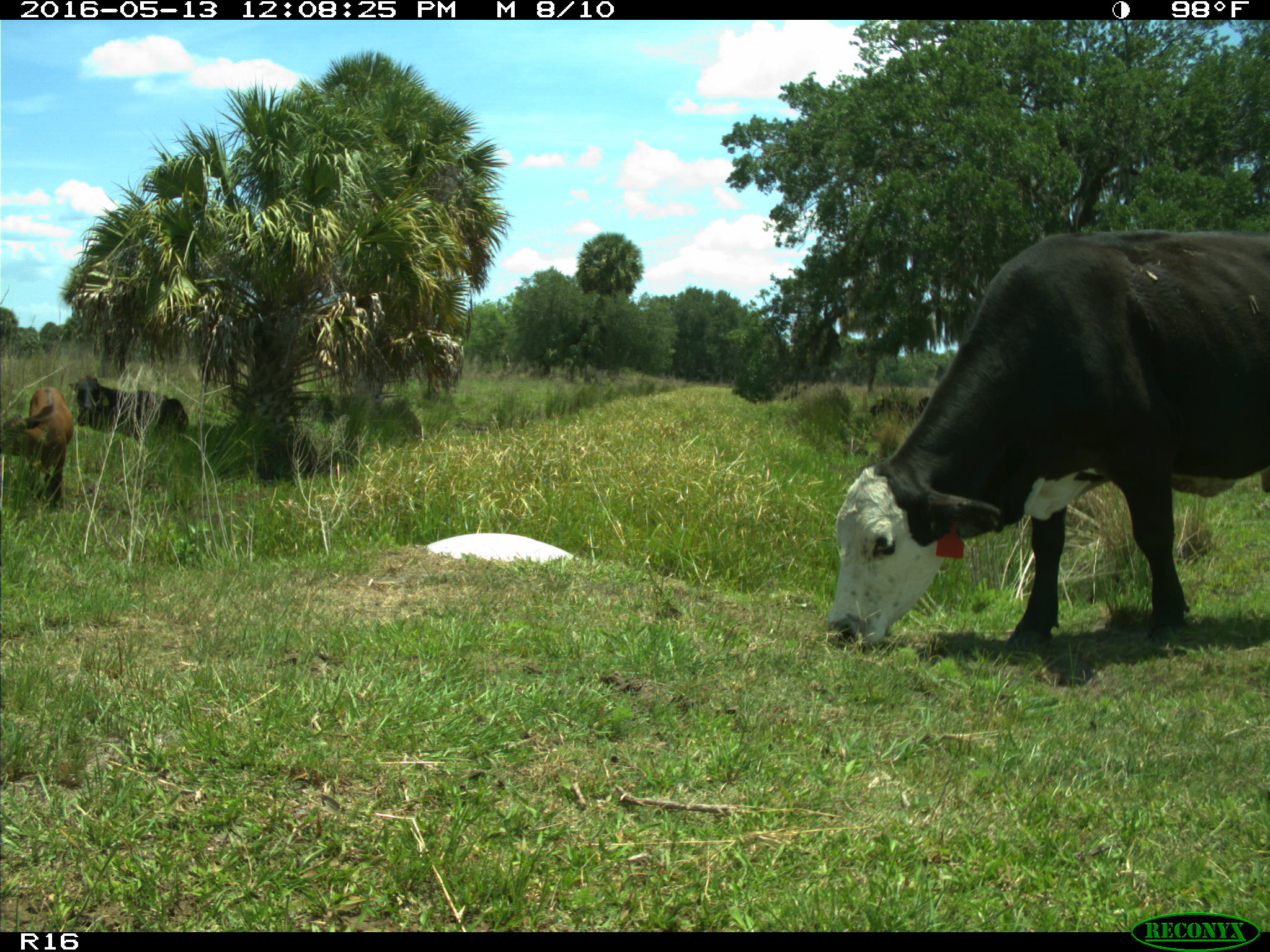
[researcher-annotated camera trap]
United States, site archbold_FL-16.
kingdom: Animalia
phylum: Chordata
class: Mammalia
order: Artiodactyla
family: Bovidae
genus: Bos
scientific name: Bos taurus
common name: domestic cow